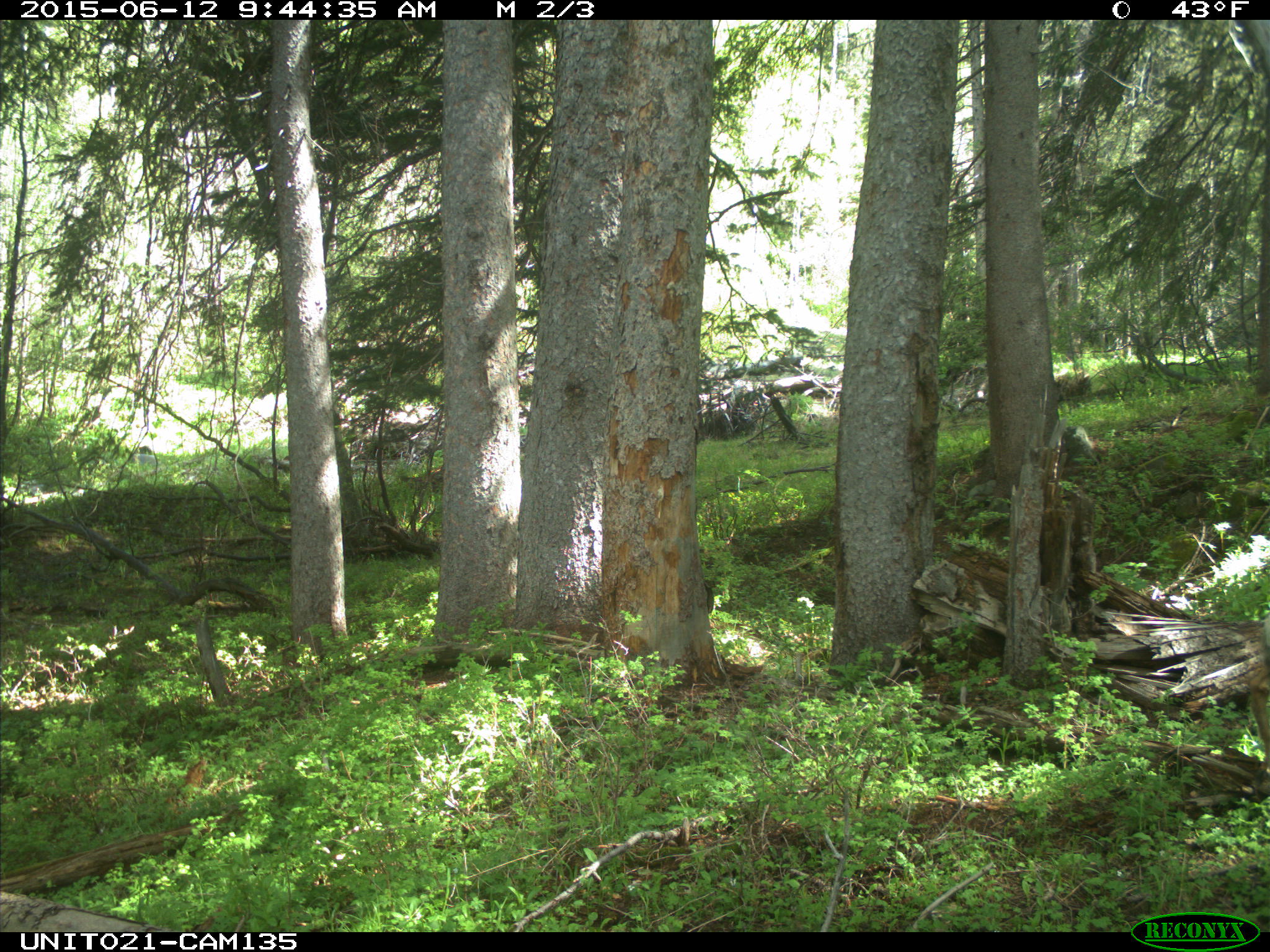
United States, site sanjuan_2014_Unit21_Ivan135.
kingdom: Animalia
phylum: Chordata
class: Mammalia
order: Artiodactyla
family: Cervidae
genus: Odocoileus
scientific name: Odocoileus hemionus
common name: mule deer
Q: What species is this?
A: Odocoileus hemionus (mule deer).